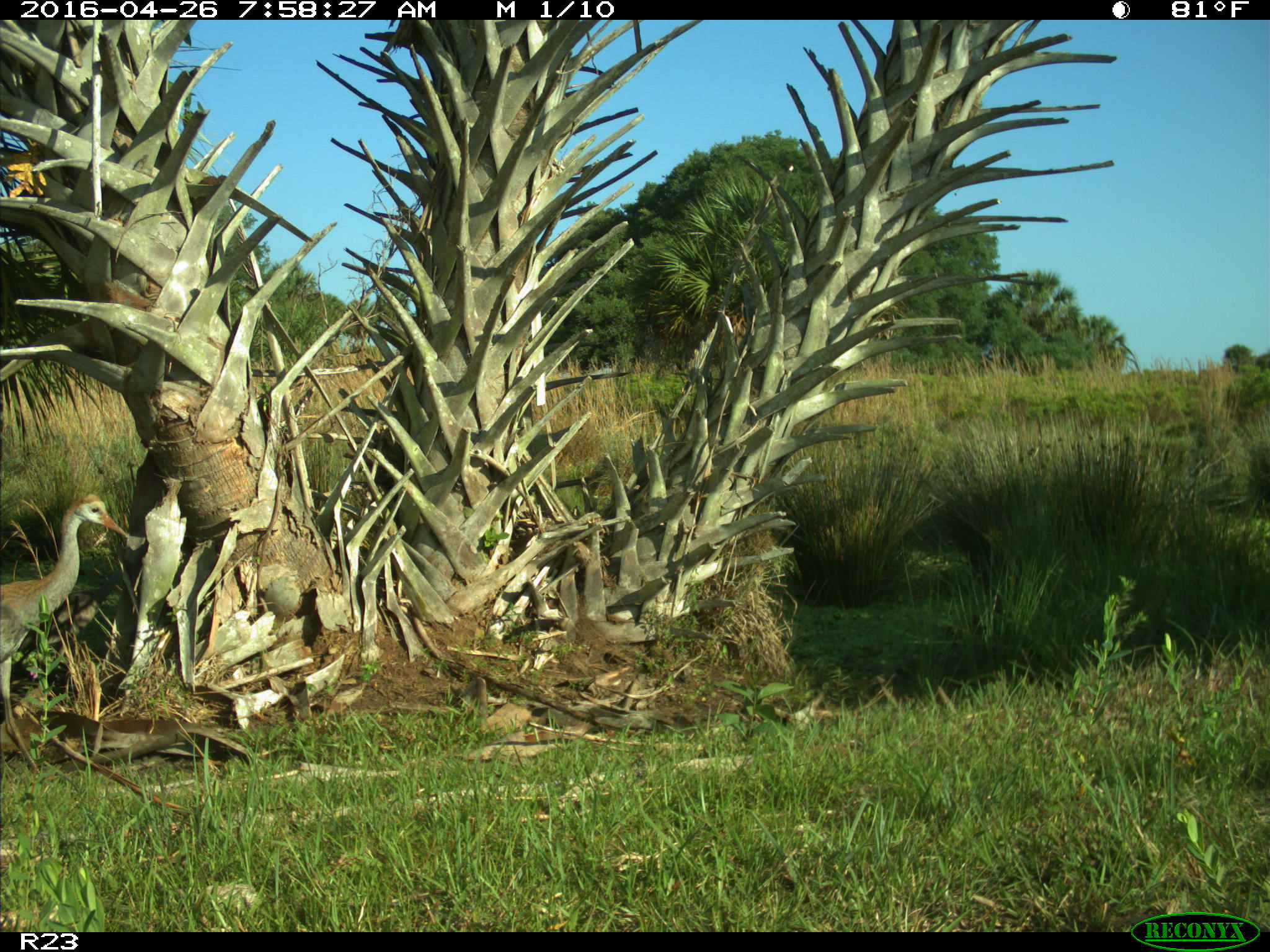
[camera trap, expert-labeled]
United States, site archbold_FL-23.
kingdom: Animalia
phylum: Chordata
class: Aves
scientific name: Aves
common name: birds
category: unidentified bird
Unidentified bird (birds) (Aves).